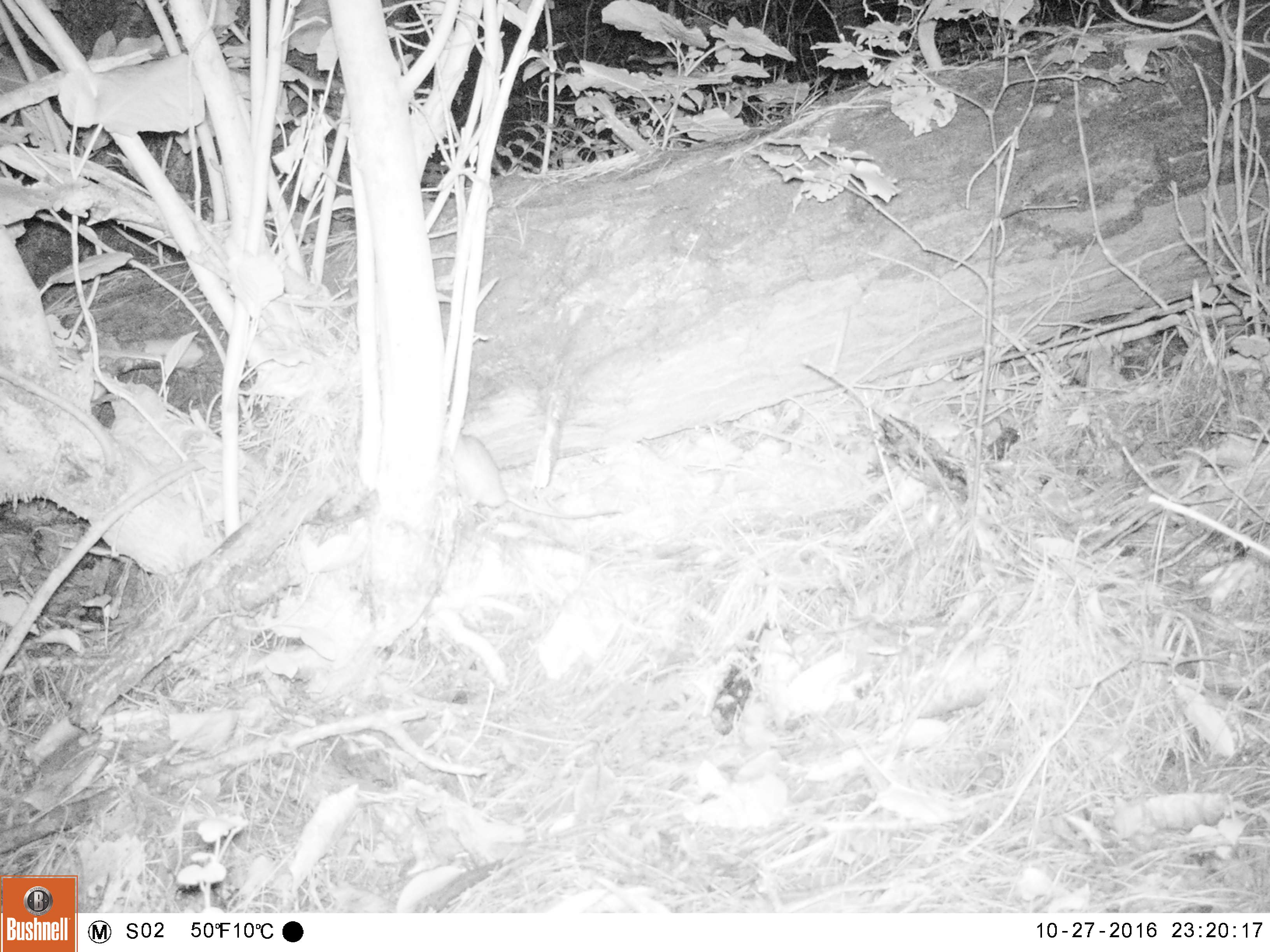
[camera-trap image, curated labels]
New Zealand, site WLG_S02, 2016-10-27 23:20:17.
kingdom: Animalia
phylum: Chordata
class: Mammalia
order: Rodentia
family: Muridae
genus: Rattus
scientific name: Rattus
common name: rat